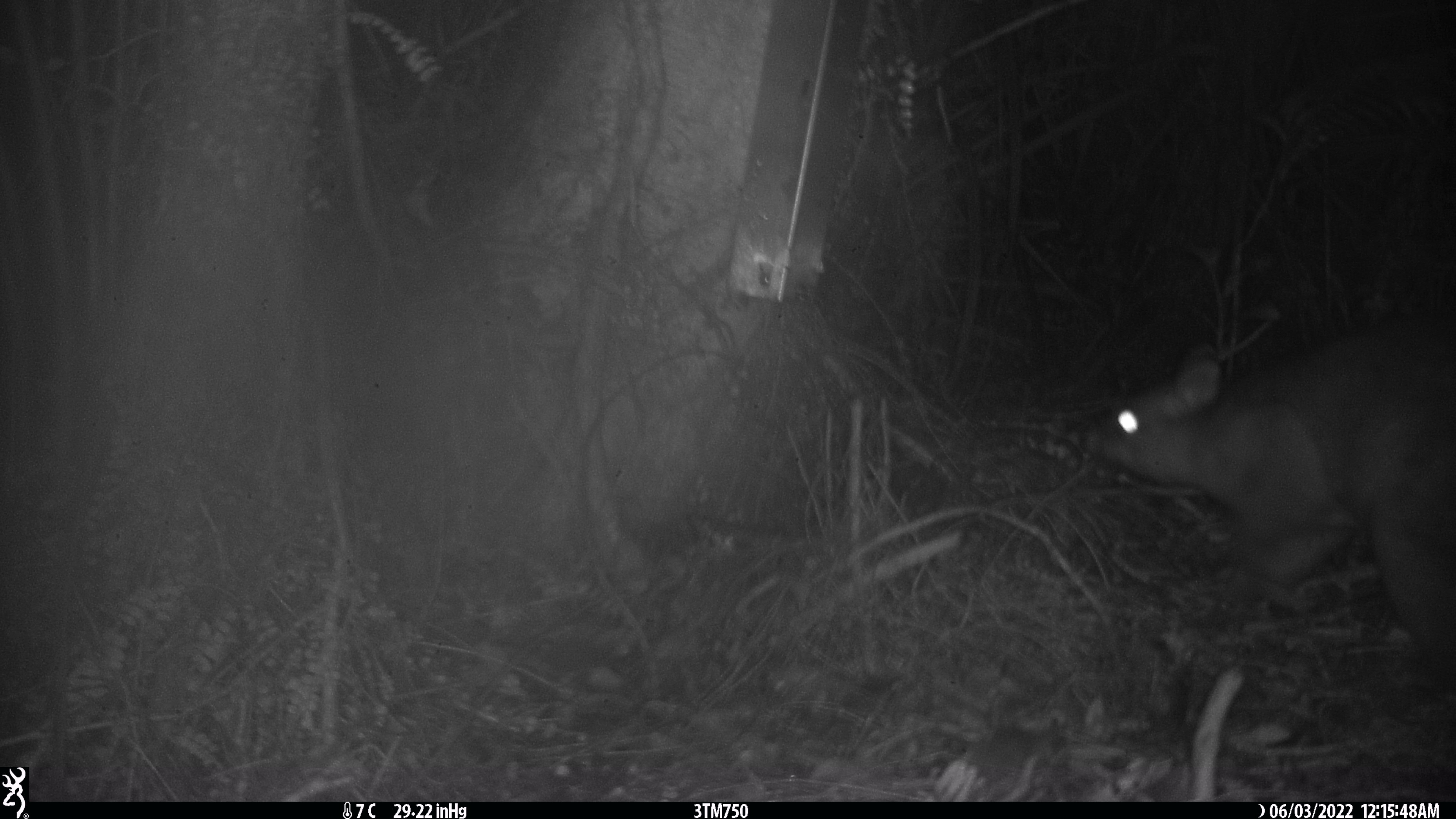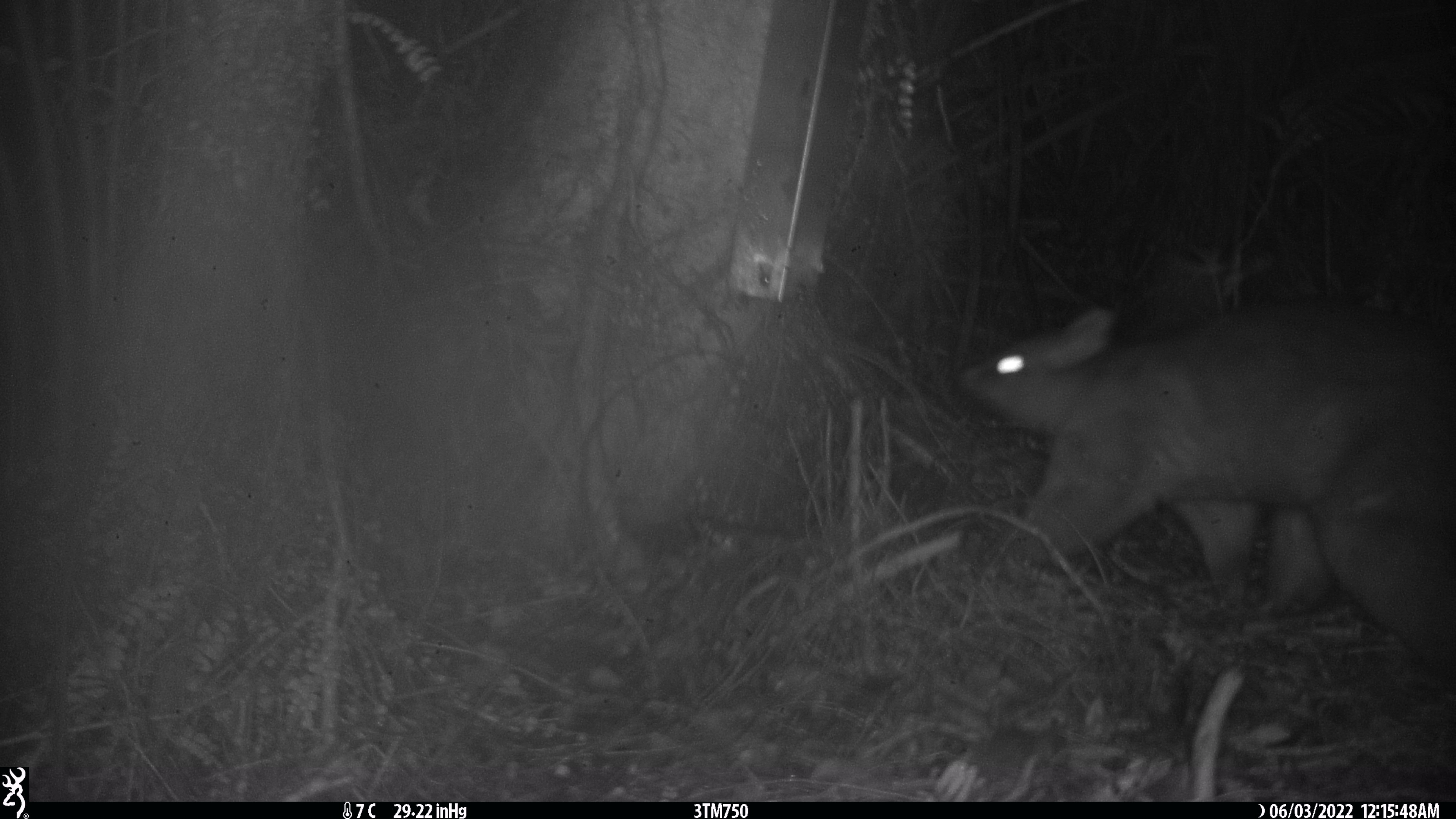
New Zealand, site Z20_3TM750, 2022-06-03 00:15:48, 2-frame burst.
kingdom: Animalia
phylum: Chordata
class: Mammalia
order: Diprotodontia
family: Phalangeridae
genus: Trichosurus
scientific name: Trichosurus vulpecula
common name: common brushtail possum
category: possum